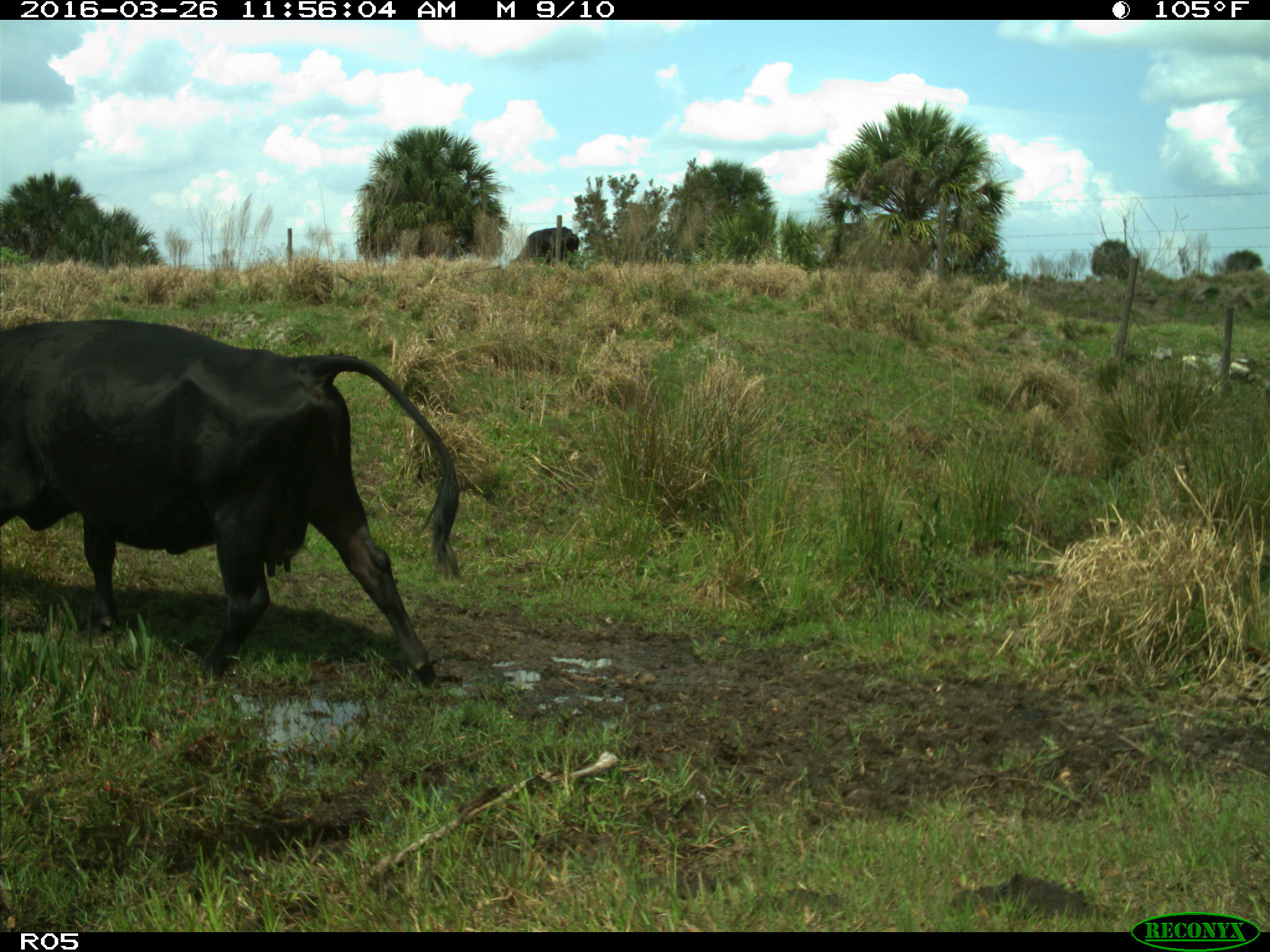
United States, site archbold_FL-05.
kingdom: Animalia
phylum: Chordata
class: Mammalia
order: Artiodactyla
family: Bovidae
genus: Bos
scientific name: Bos taurus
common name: domestic cow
Bos taurus (domestic cow).